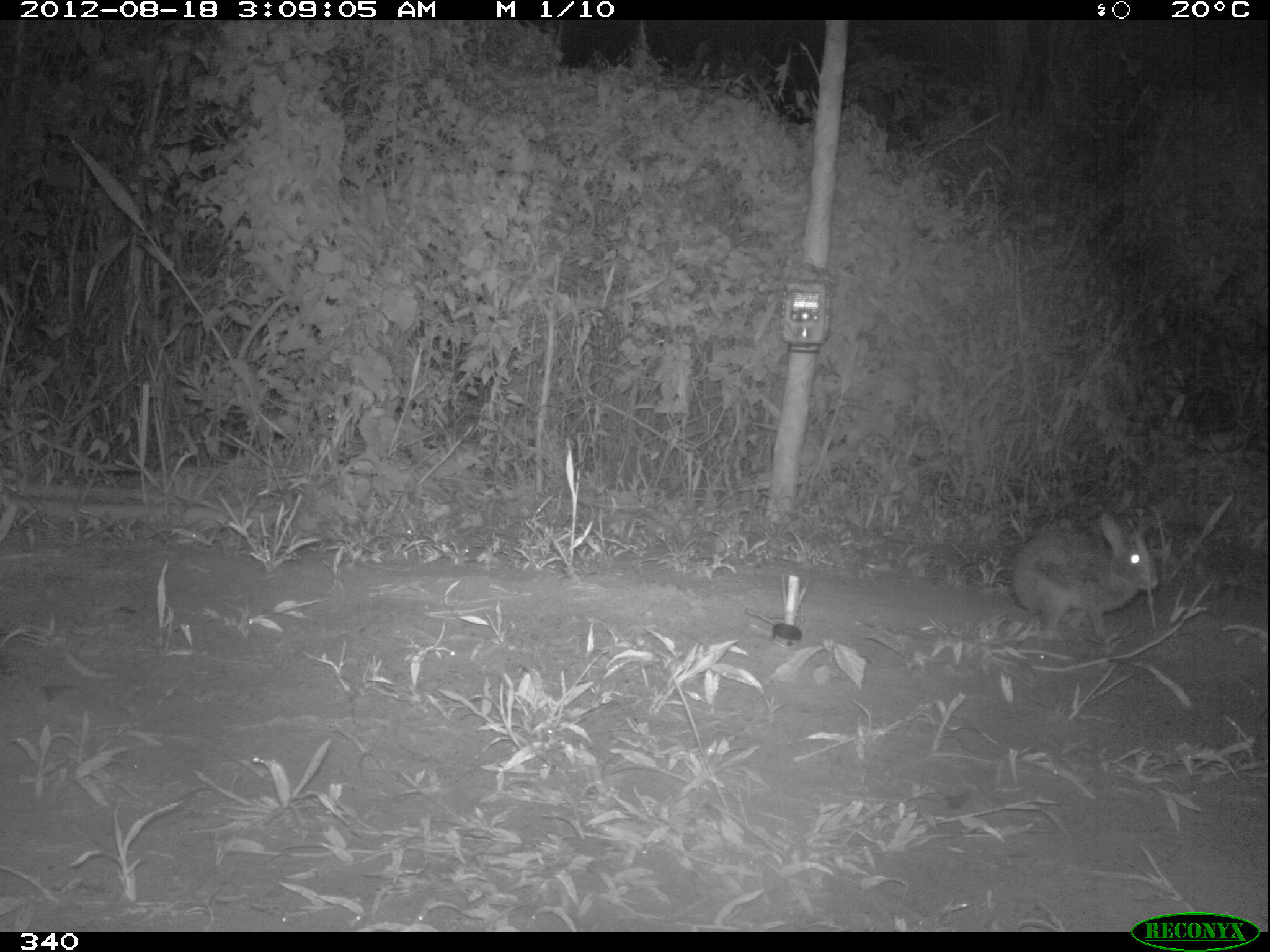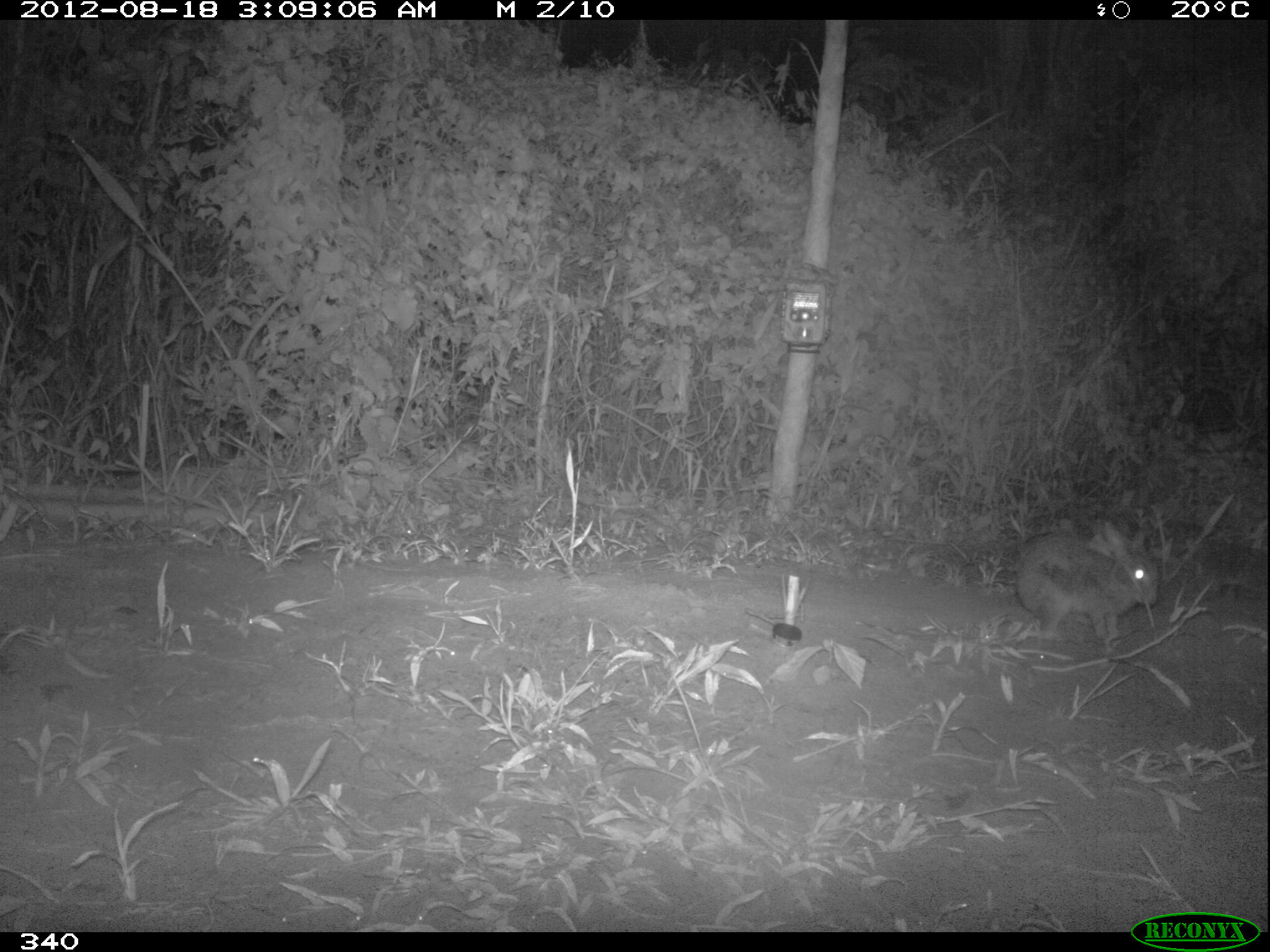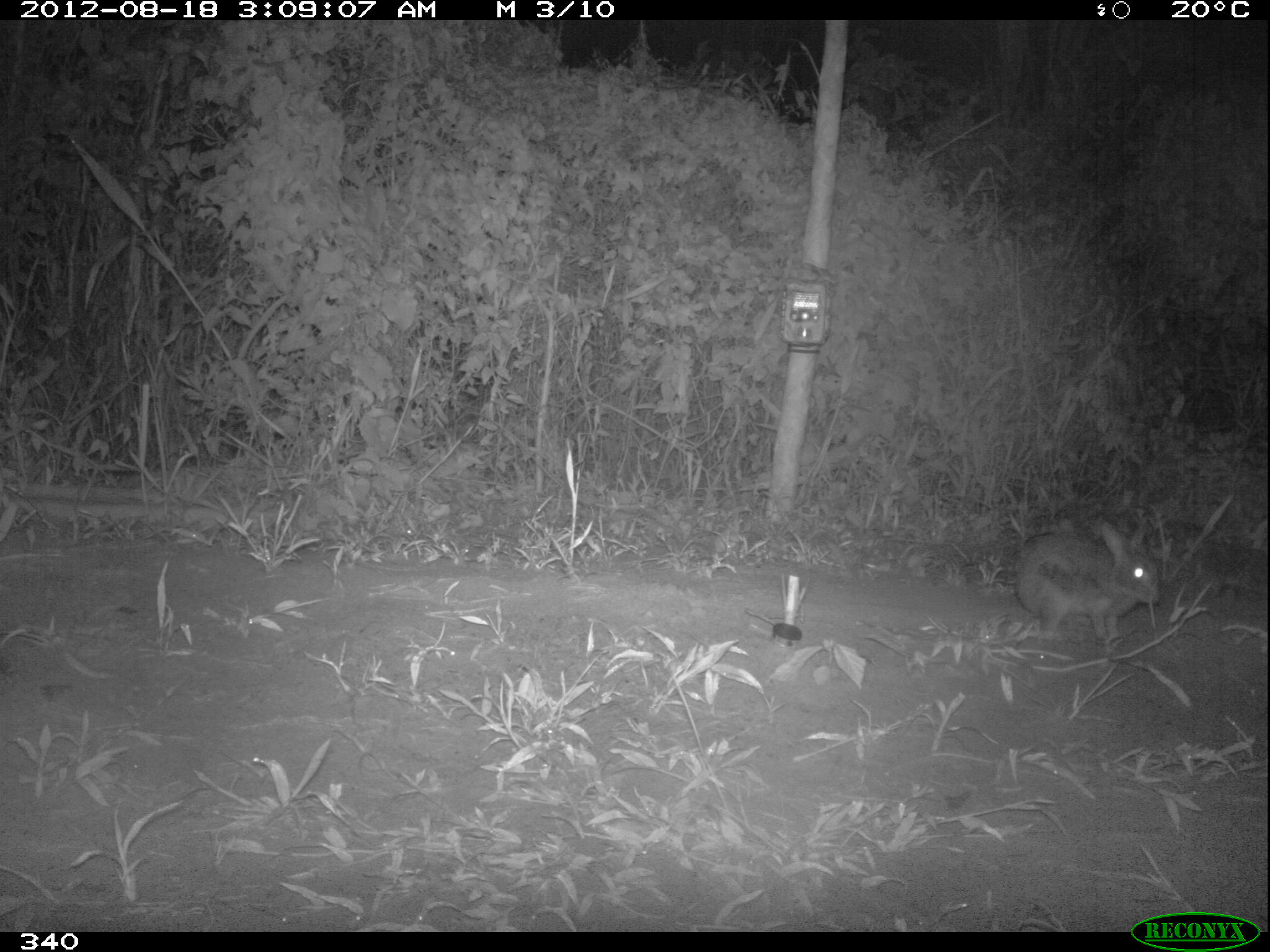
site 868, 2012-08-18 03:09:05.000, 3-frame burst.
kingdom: Animalia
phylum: Chordata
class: Mammalia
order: Lagomorpha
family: Leporidae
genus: Sylvilagus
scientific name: Sylvilagus brasiliensis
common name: tapeti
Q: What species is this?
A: Sylvilagus brasiliensis (tapeti).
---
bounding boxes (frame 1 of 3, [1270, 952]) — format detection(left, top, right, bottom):
sylvilagus brasiliensis: detection(1008, 512, 1159, 640)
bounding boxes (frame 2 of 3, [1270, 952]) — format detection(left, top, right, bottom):
sylvilagus brasiliensis: detection(1010, 523, 1162, 638)